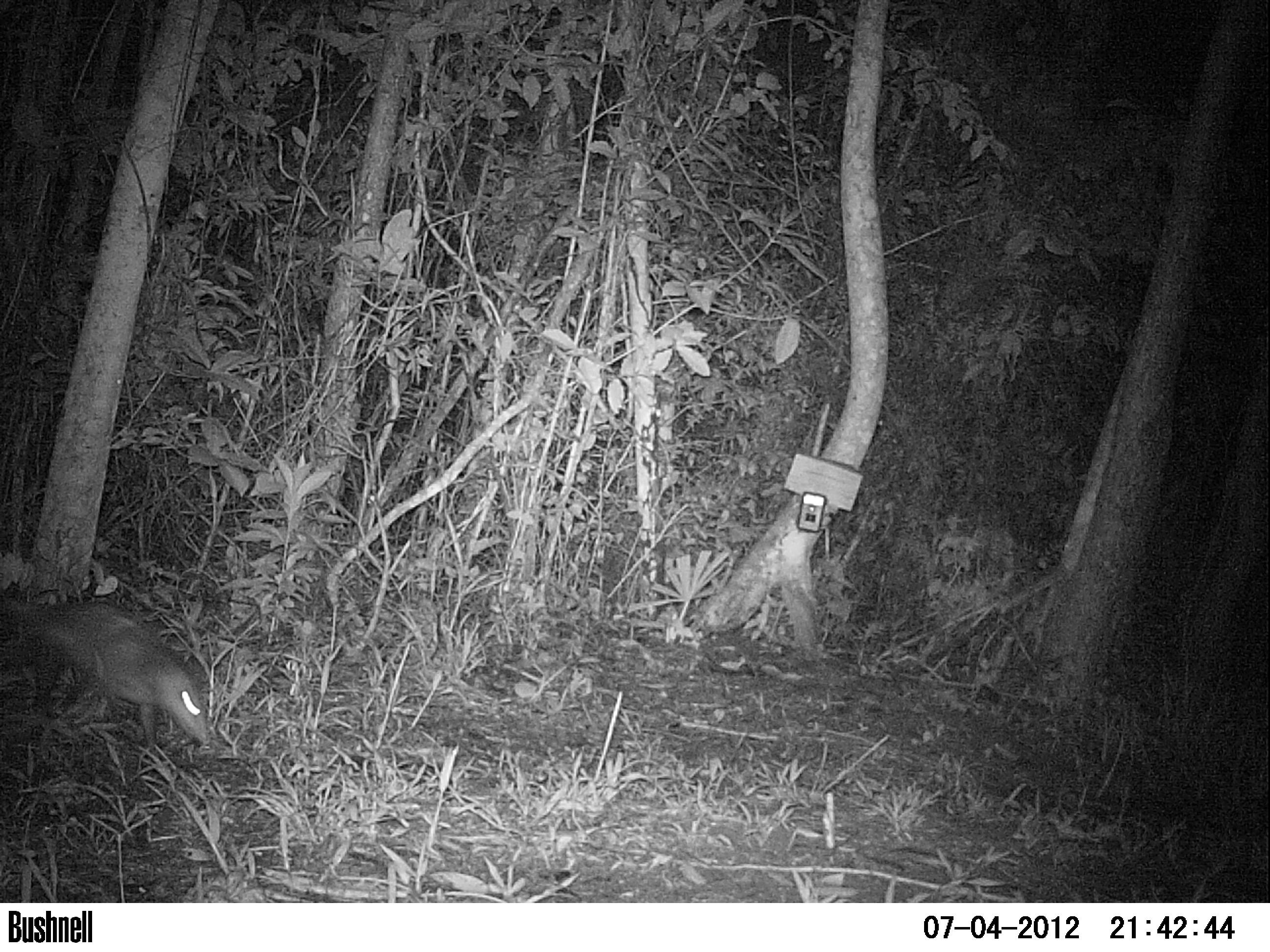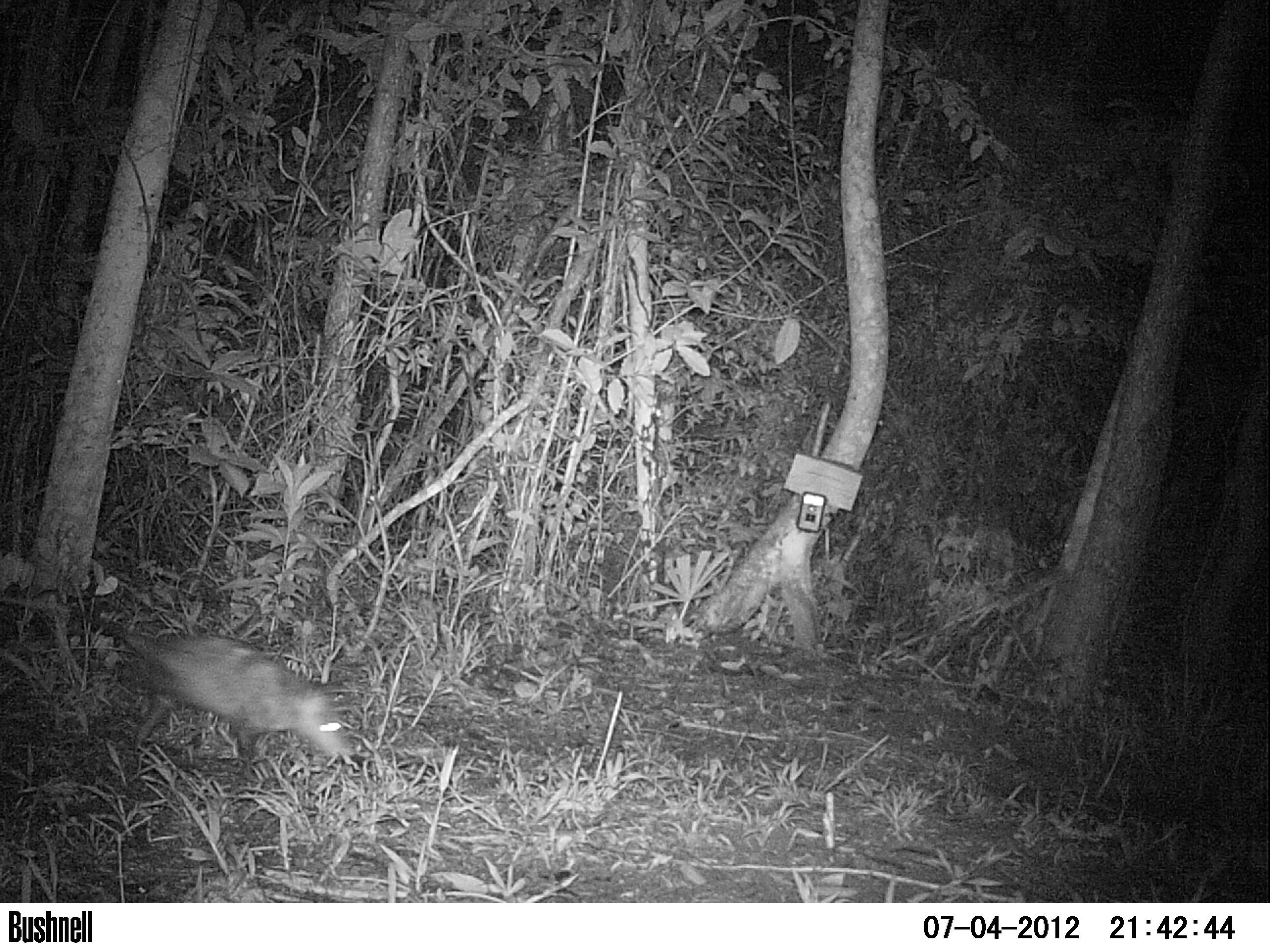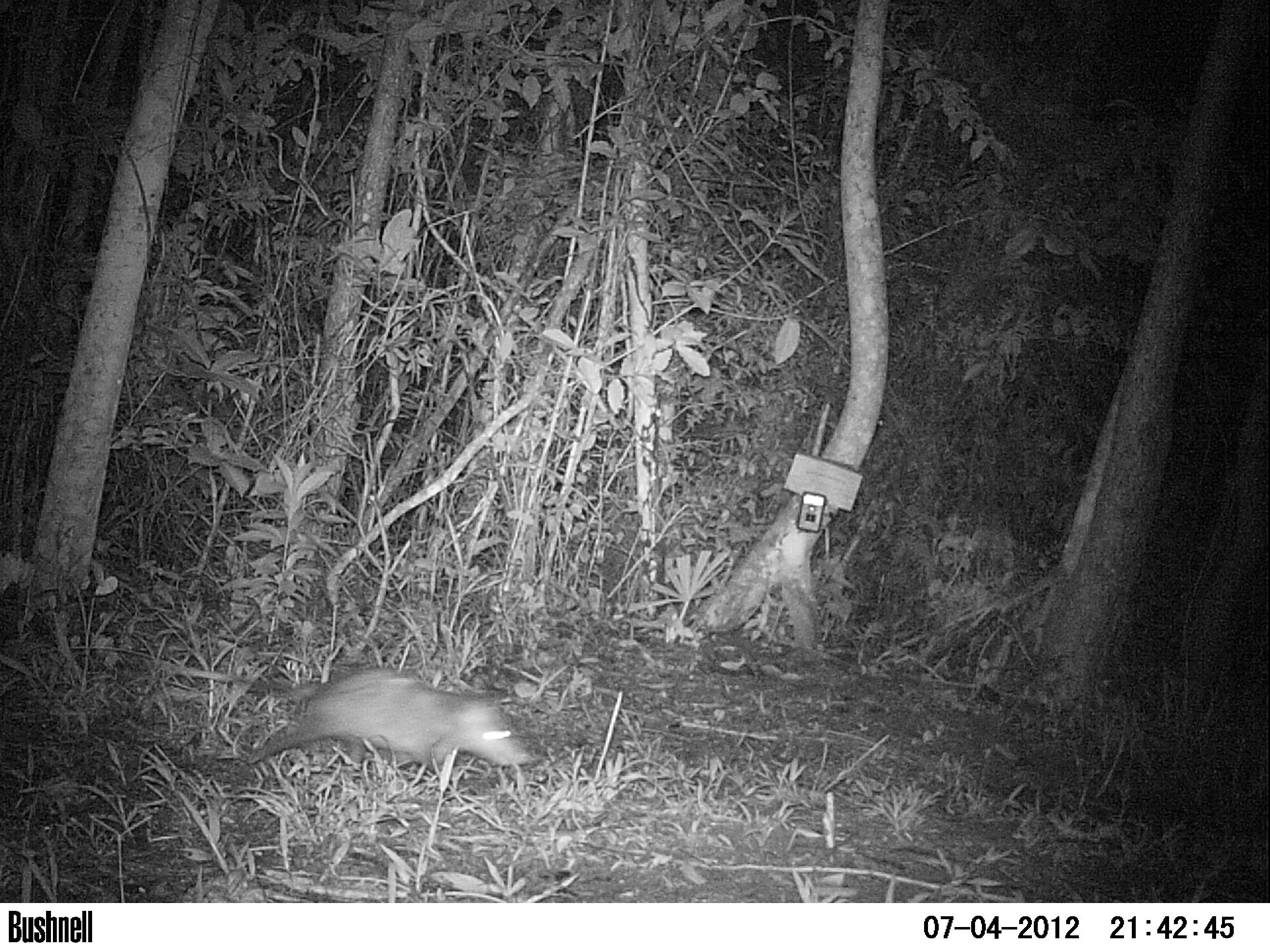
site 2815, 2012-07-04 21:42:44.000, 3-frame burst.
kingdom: Animalia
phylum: Chordata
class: Mammalia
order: Didelphimorphia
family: Didelphidae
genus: Didelphis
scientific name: Didelphis virginiana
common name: virginia opossum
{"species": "Didelphis virginiana (virginia opossum)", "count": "1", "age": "adult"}